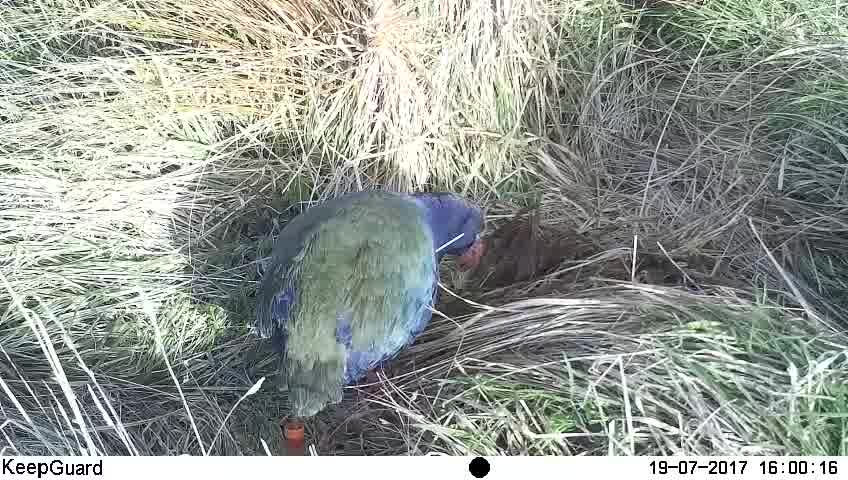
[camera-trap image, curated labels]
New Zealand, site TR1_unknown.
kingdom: Animalia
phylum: Chordata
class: Aves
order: Gruiformes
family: Rallidae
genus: Porphyrio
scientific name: Porphyrio mantelli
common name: takahe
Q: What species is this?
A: Takahe (Porphyrio mantelli).